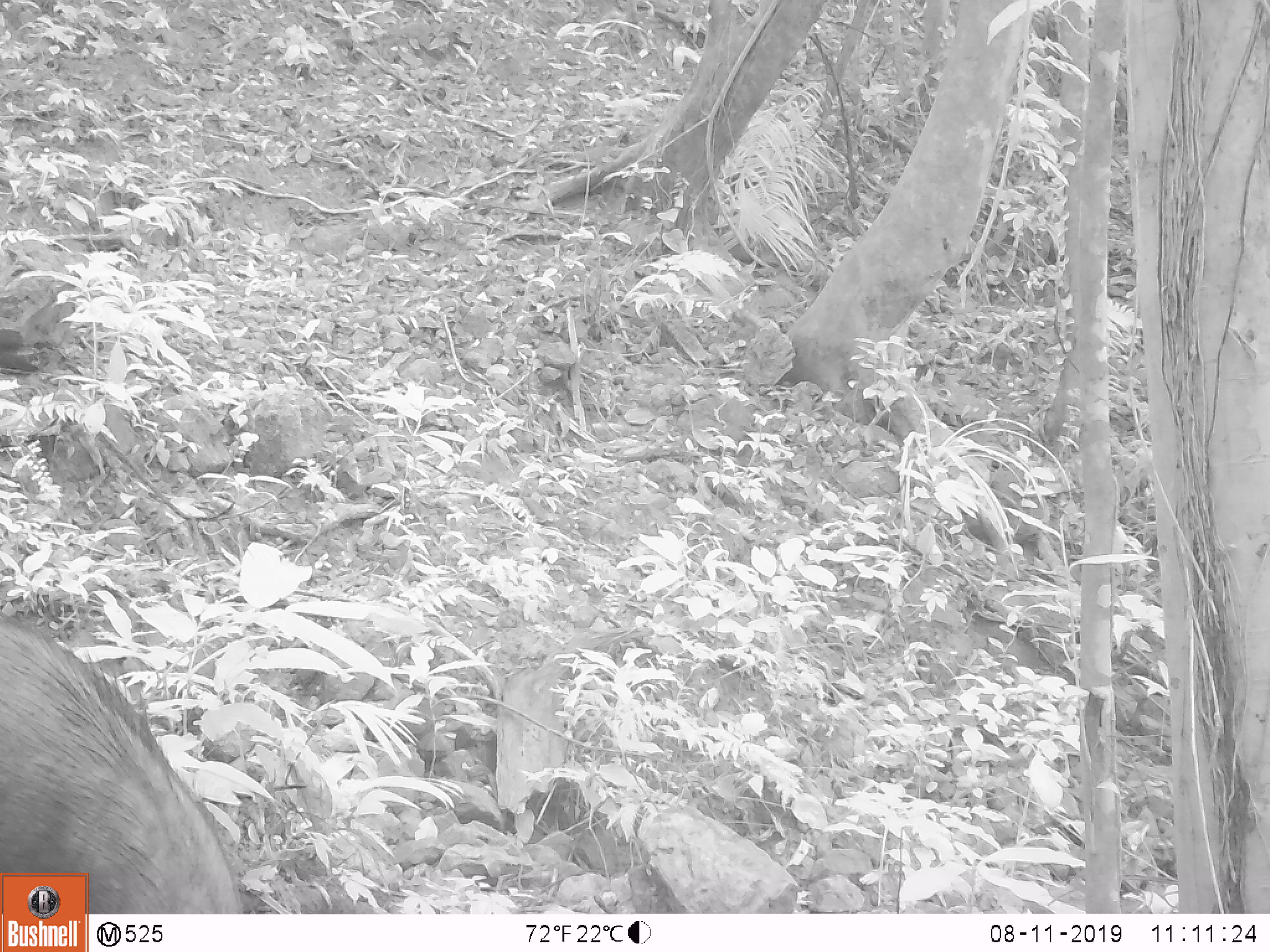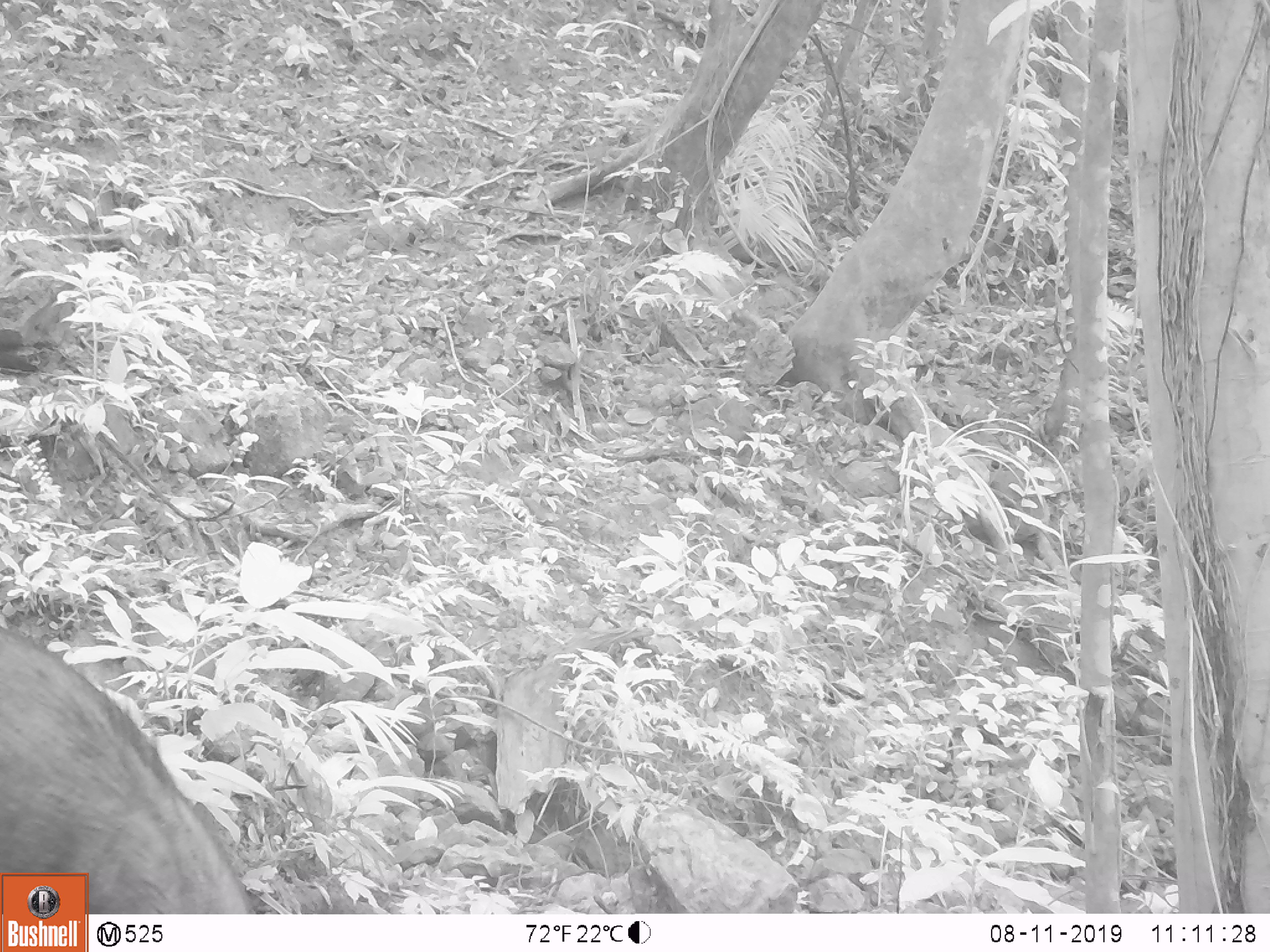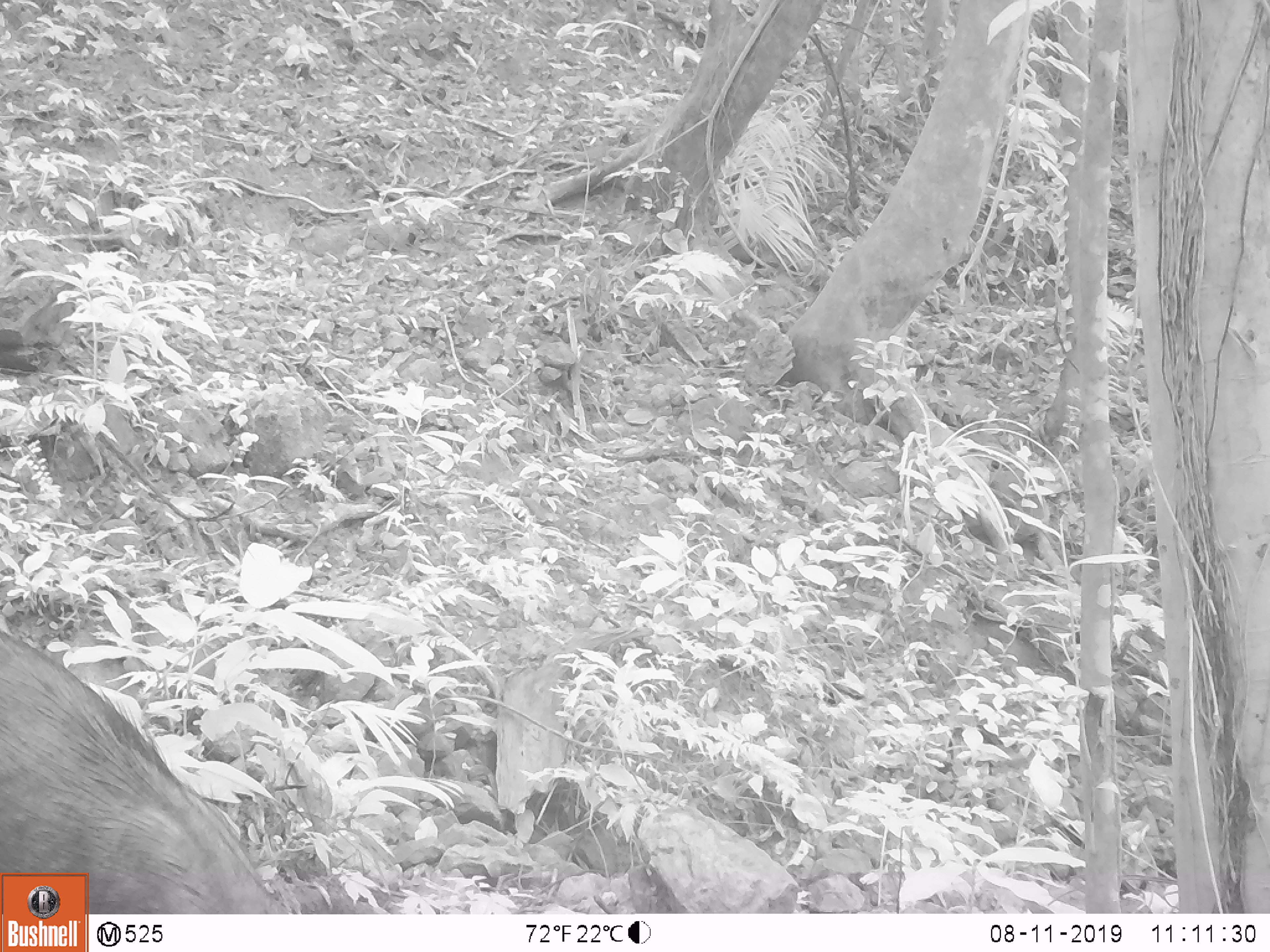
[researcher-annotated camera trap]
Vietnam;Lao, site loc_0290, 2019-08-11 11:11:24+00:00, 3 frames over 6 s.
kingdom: Animalia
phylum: Chordata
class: Mammalia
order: Artiodactyla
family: Suidae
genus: Sus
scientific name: Sus scrofa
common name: eurasian wild pig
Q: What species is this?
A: Eurasian wild pig (Sus scrofa).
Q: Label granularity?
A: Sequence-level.